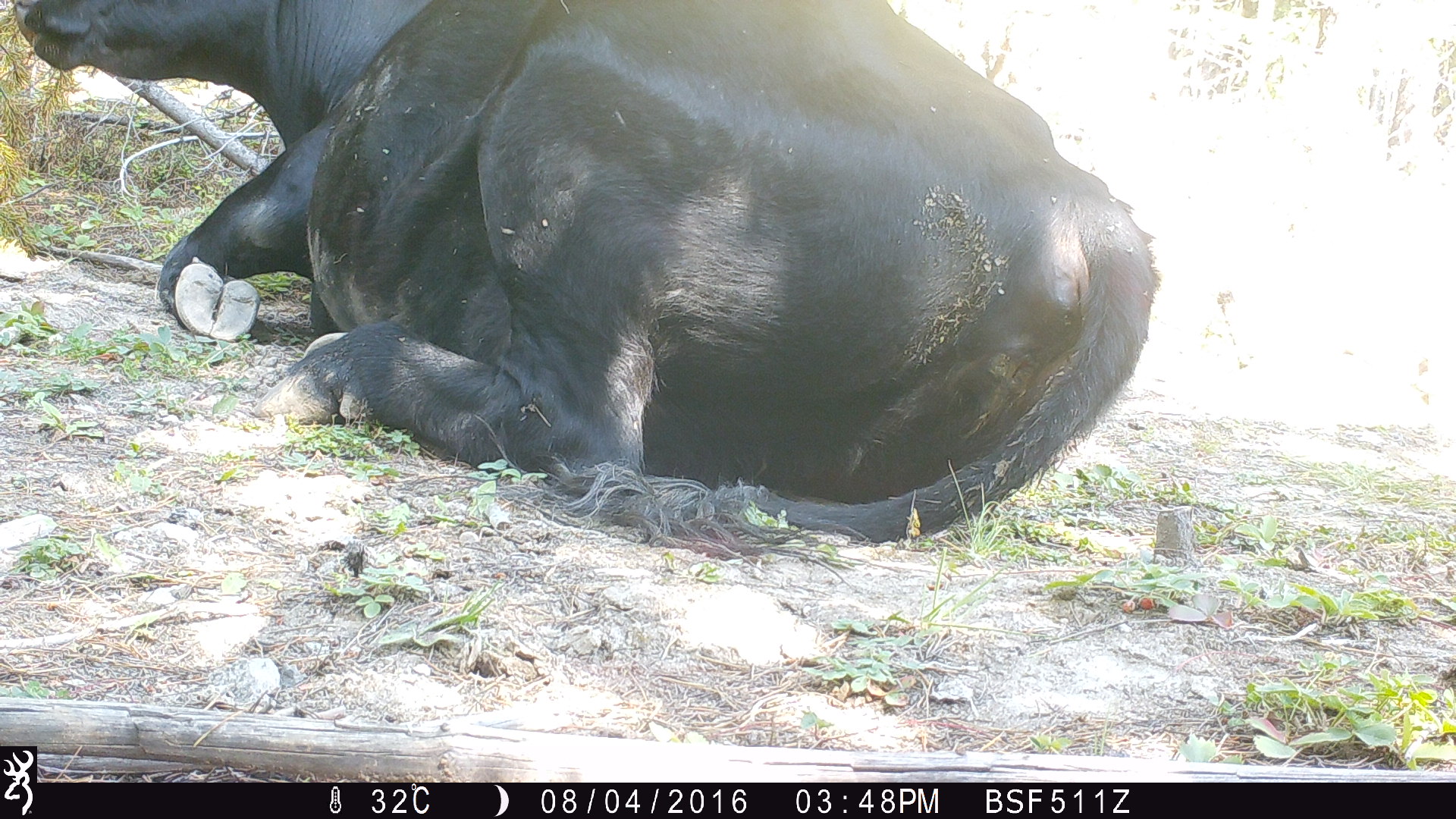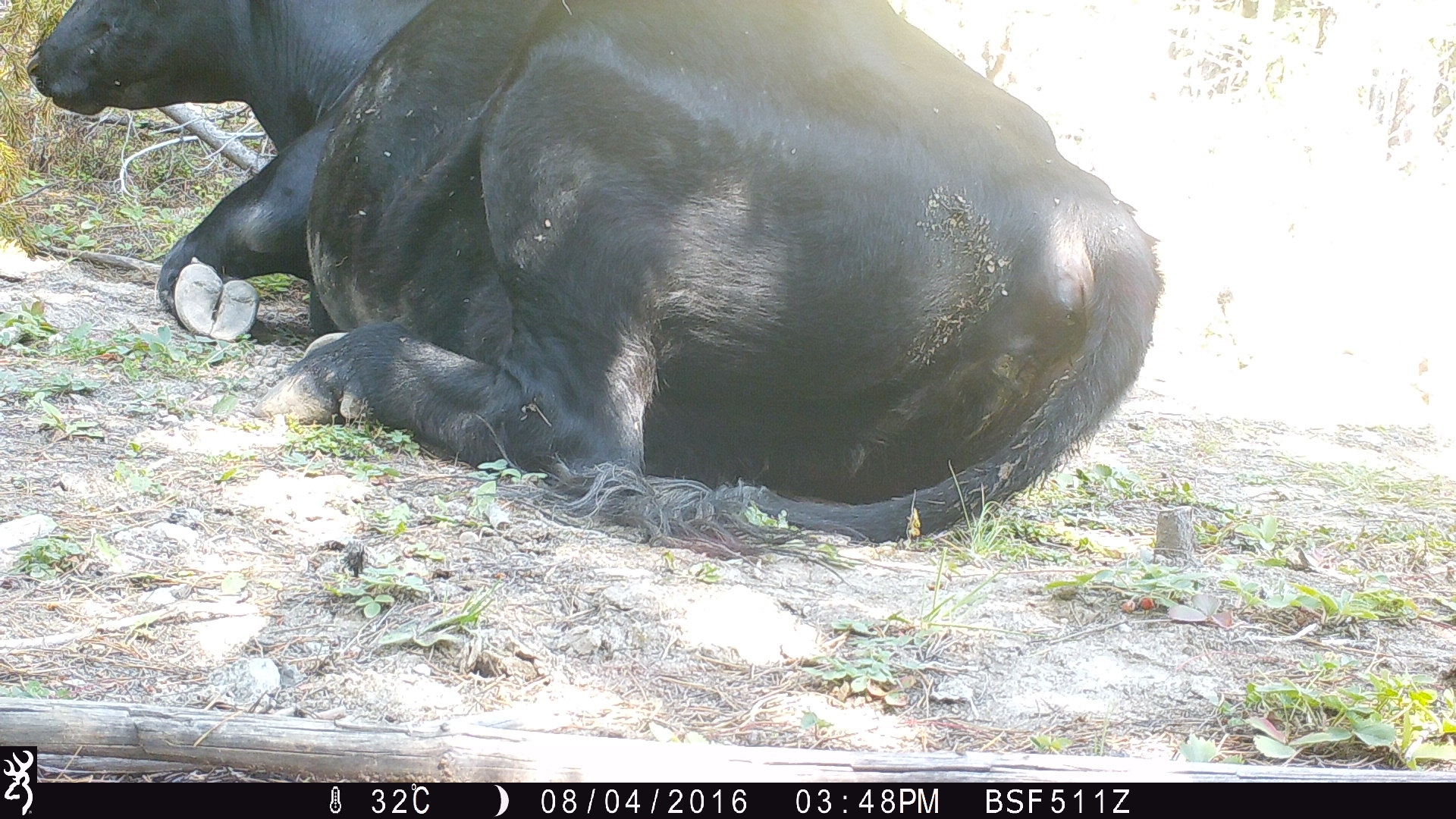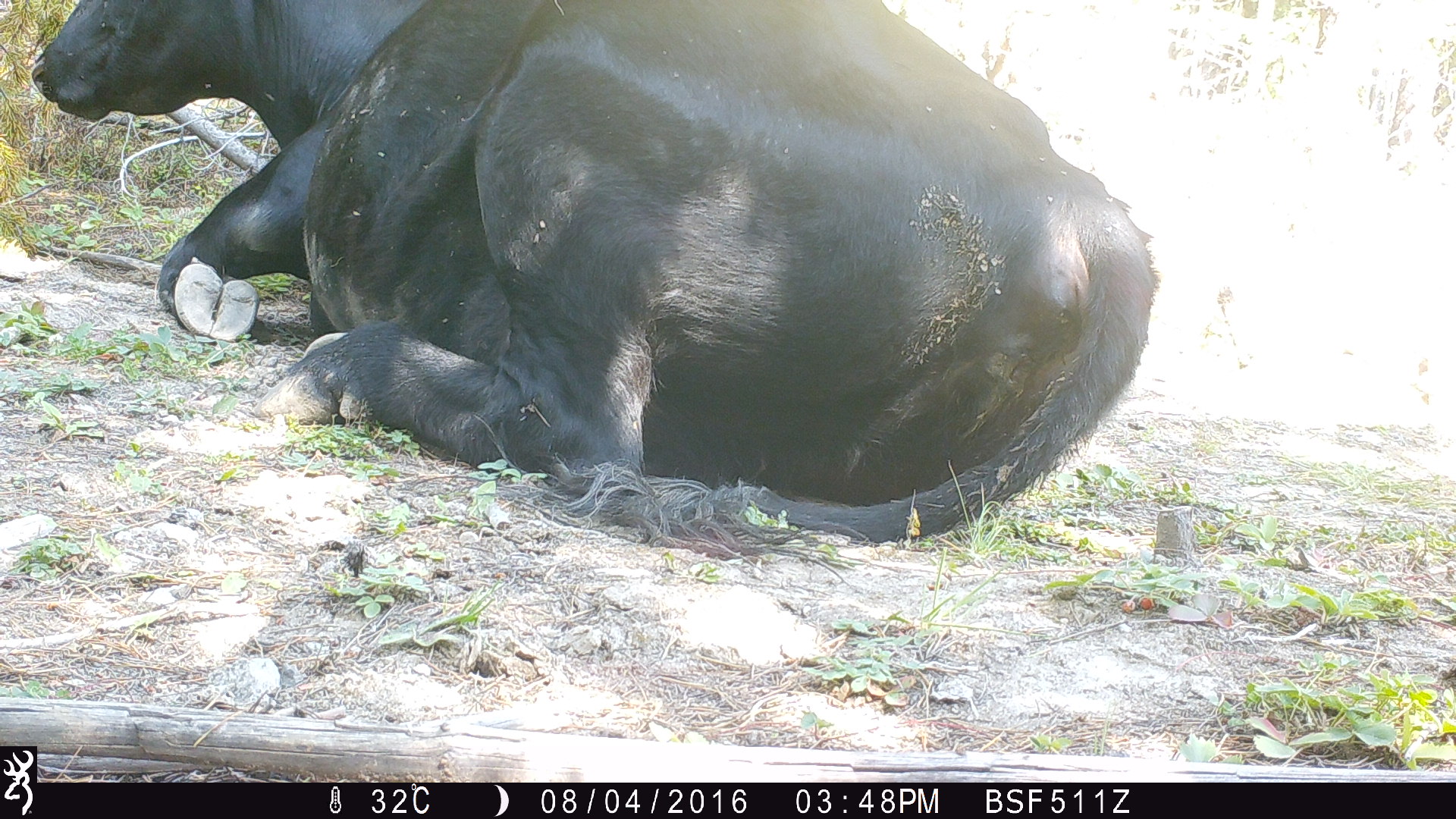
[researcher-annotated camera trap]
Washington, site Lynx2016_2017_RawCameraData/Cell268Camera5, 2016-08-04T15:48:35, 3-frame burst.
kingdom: Animalia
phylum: Chordata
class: Mammalia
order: Artiodactyla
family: Bovidae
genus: Bos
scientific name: Bos taurus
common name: domestic cattle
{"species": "domestic cattle (Bos taurus)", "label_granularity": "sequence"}